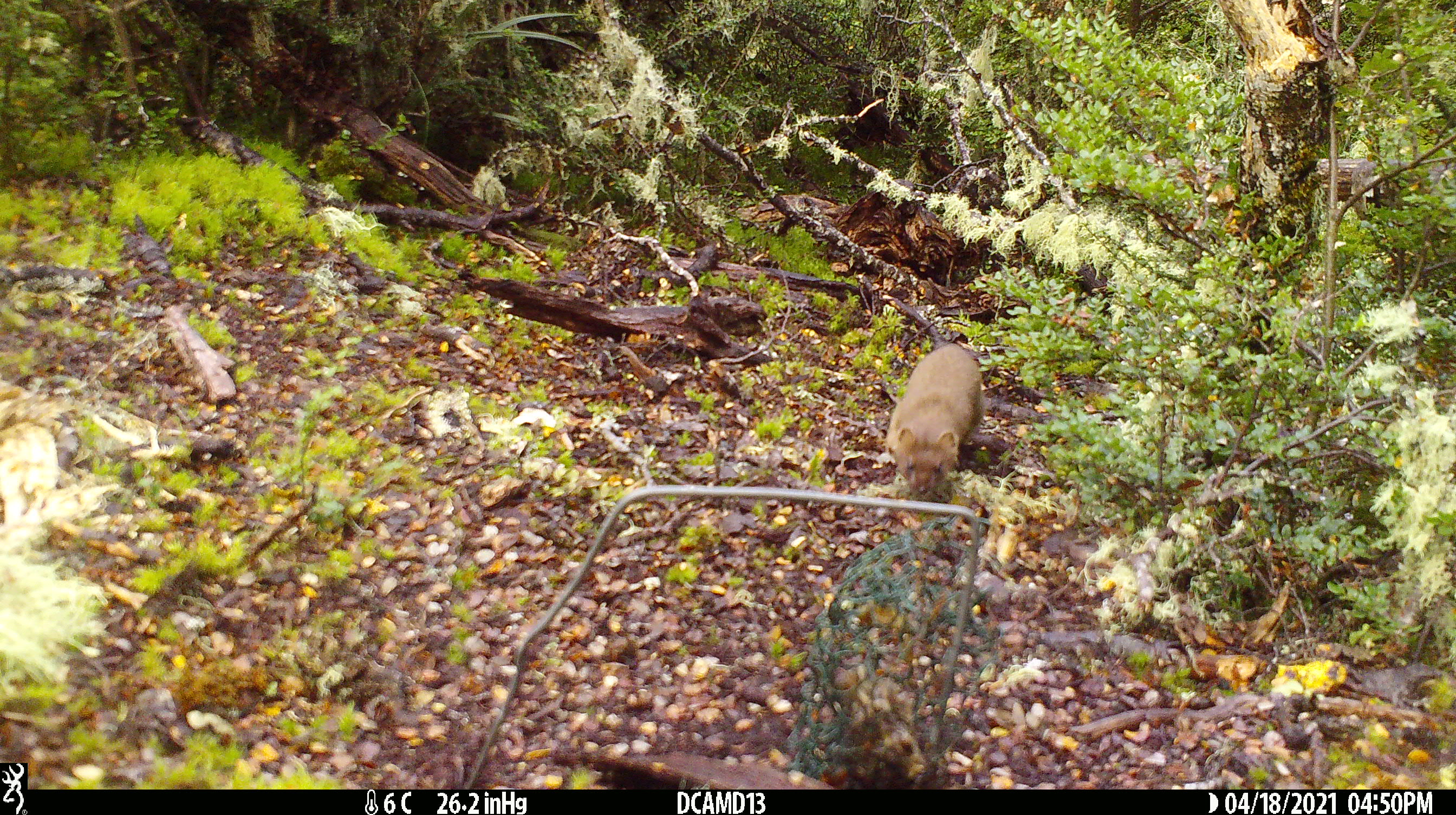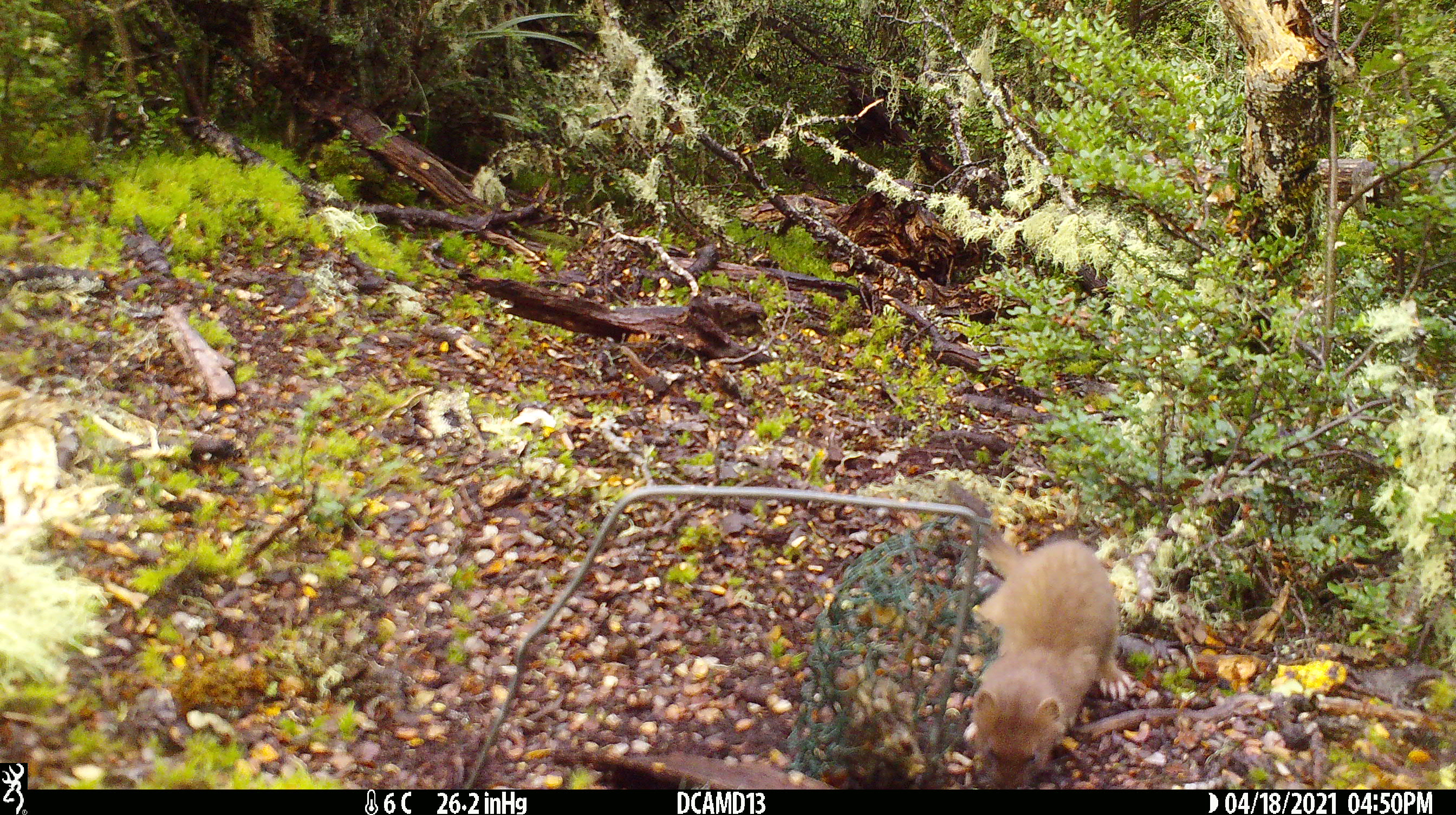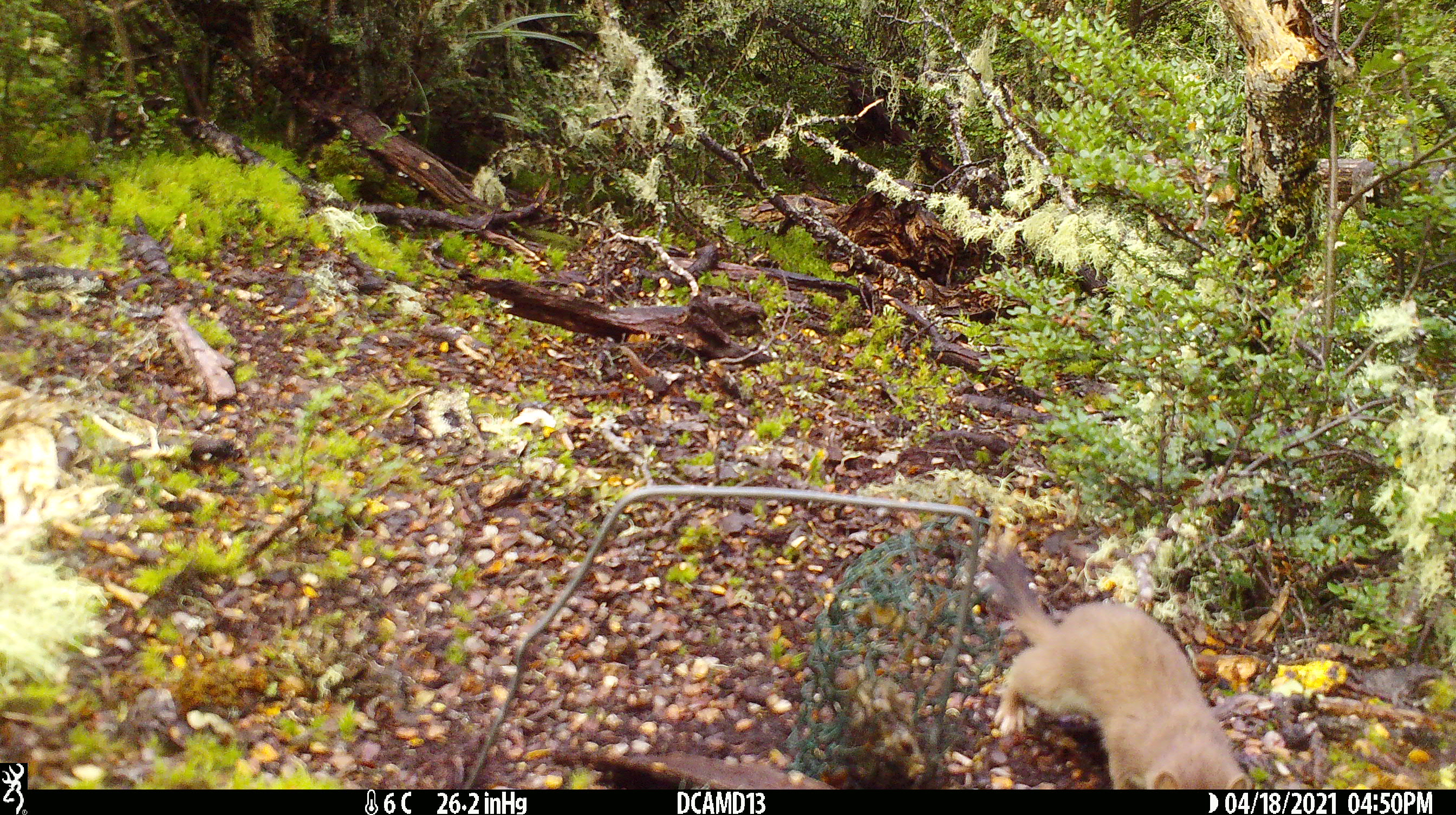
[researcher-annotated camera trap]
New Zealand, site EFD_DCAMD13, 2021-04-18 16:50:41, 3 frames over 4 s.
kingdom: Animalia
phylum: Chordata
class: Mammalia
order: Carnivora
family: Mustelidae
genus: Mustela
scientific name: Mustela erminea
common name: stoat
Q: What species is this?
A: Stoat (Mustela erminea).